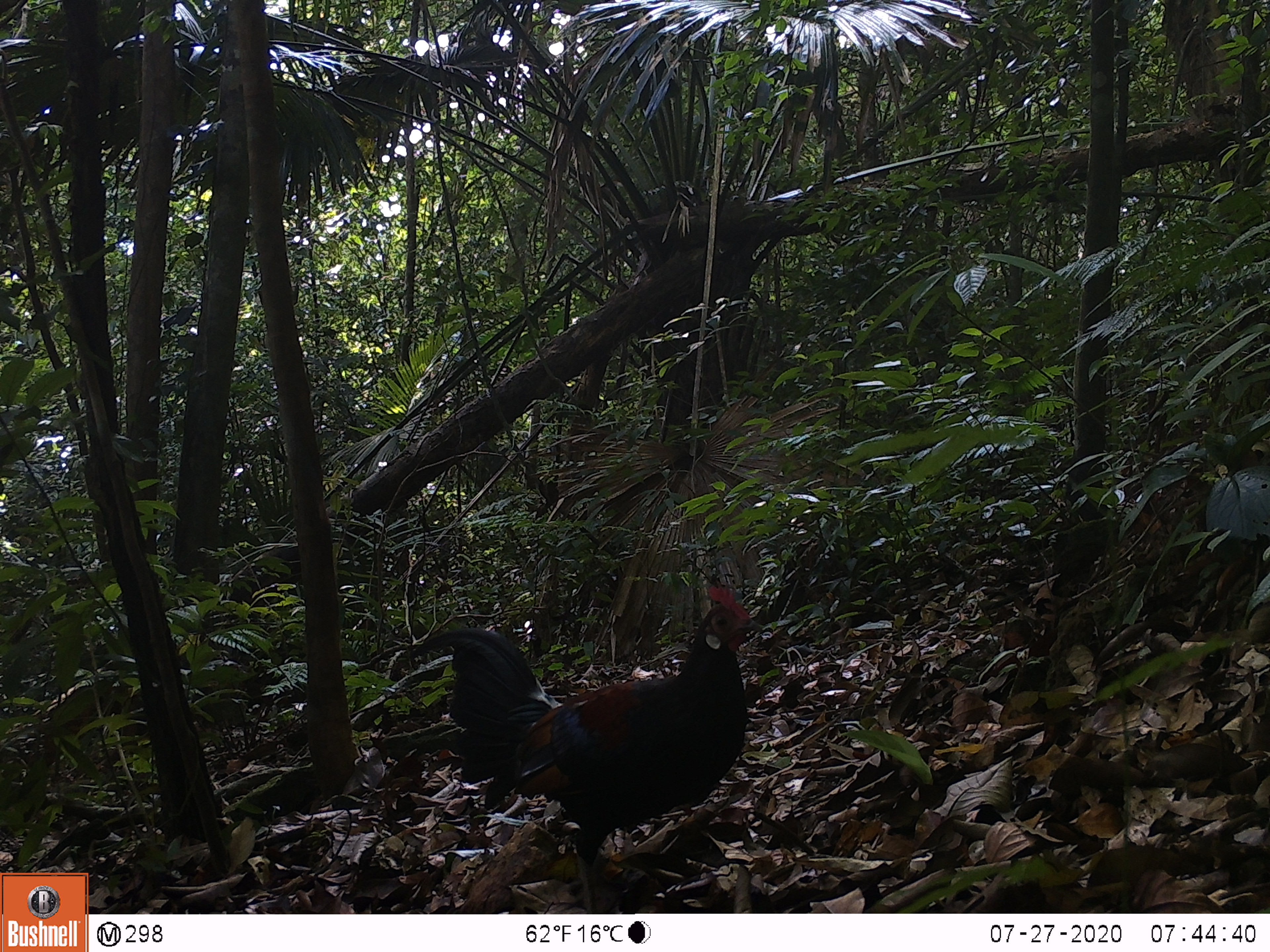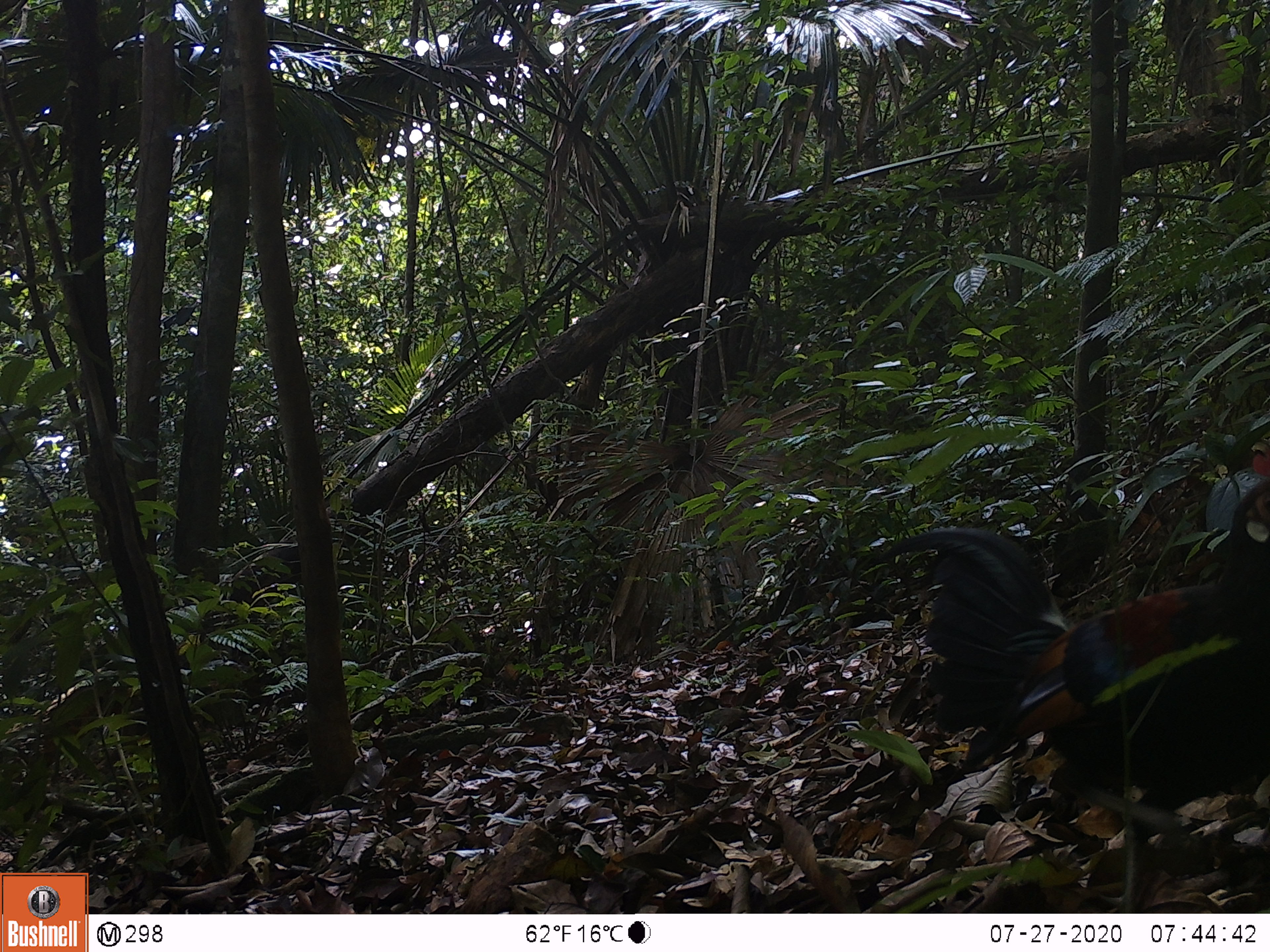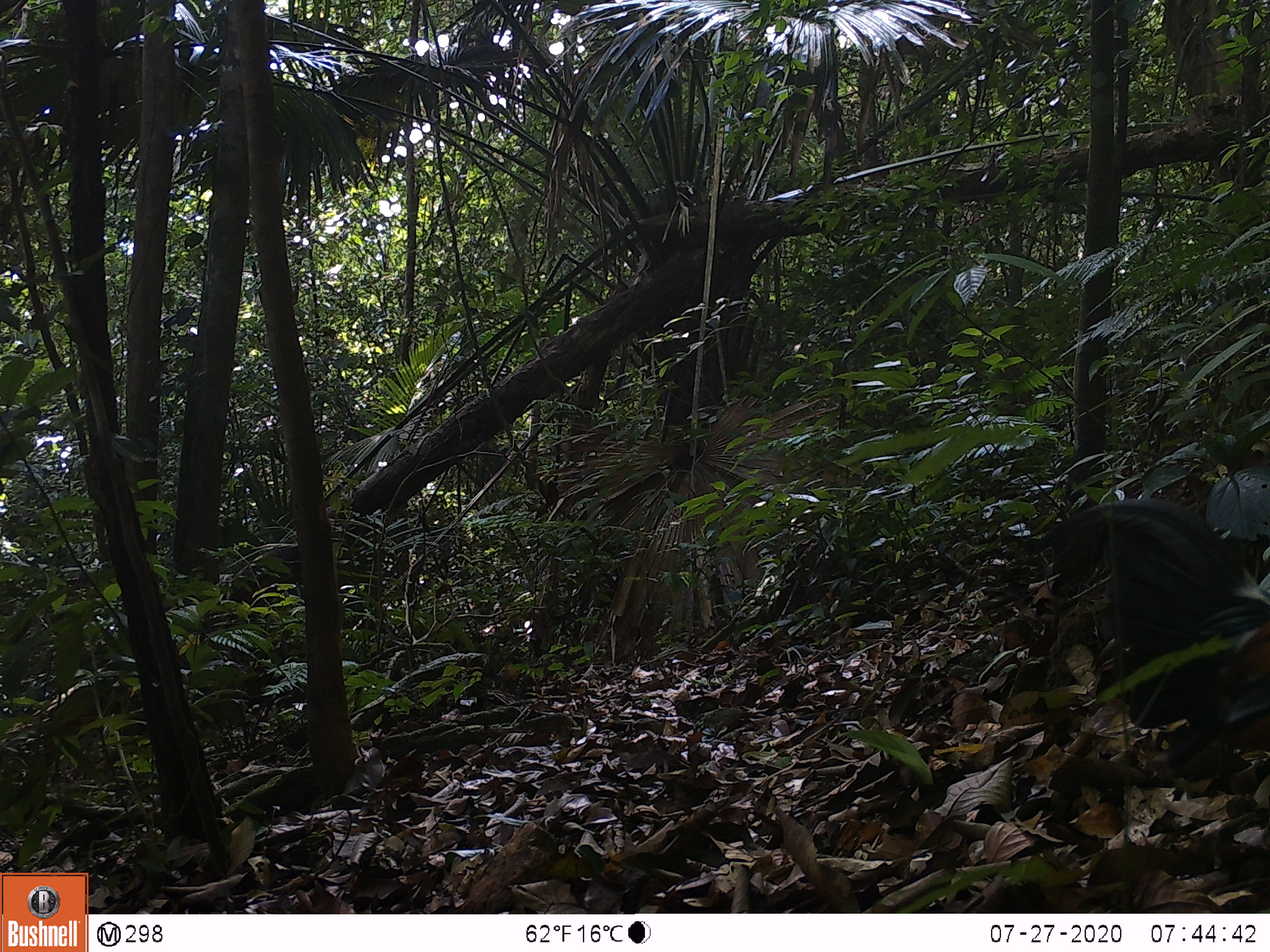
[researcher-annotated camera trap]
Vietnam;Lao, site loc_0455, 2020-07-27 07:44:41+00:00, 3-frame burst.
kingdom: Animalia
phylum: Chordata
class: Aves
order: Galliformes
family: Phasianidae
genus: Gallus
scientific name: Gallus gallus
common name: red junglefowl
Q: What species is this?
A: Red junglefowl (Gallus gallus).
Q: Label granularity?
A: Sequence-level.